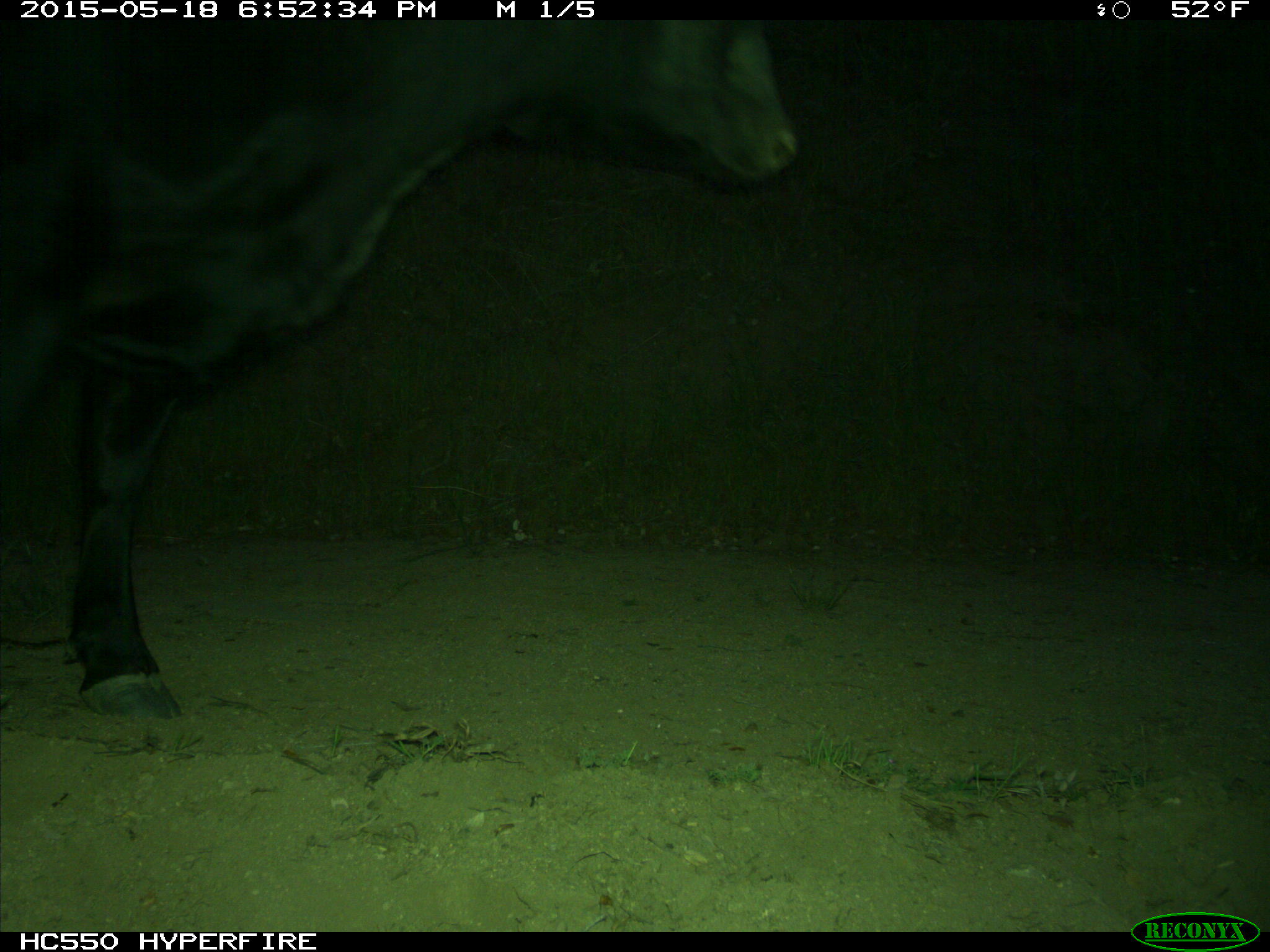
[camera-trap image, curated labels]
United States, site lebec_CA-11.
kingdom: Animalia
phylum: Chordata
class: Mammalia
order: Artiodactyla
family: Bovidae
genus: Bos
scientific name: Bos taurus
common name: domestic cow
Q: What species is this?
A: Bos taurus (domestic cow).